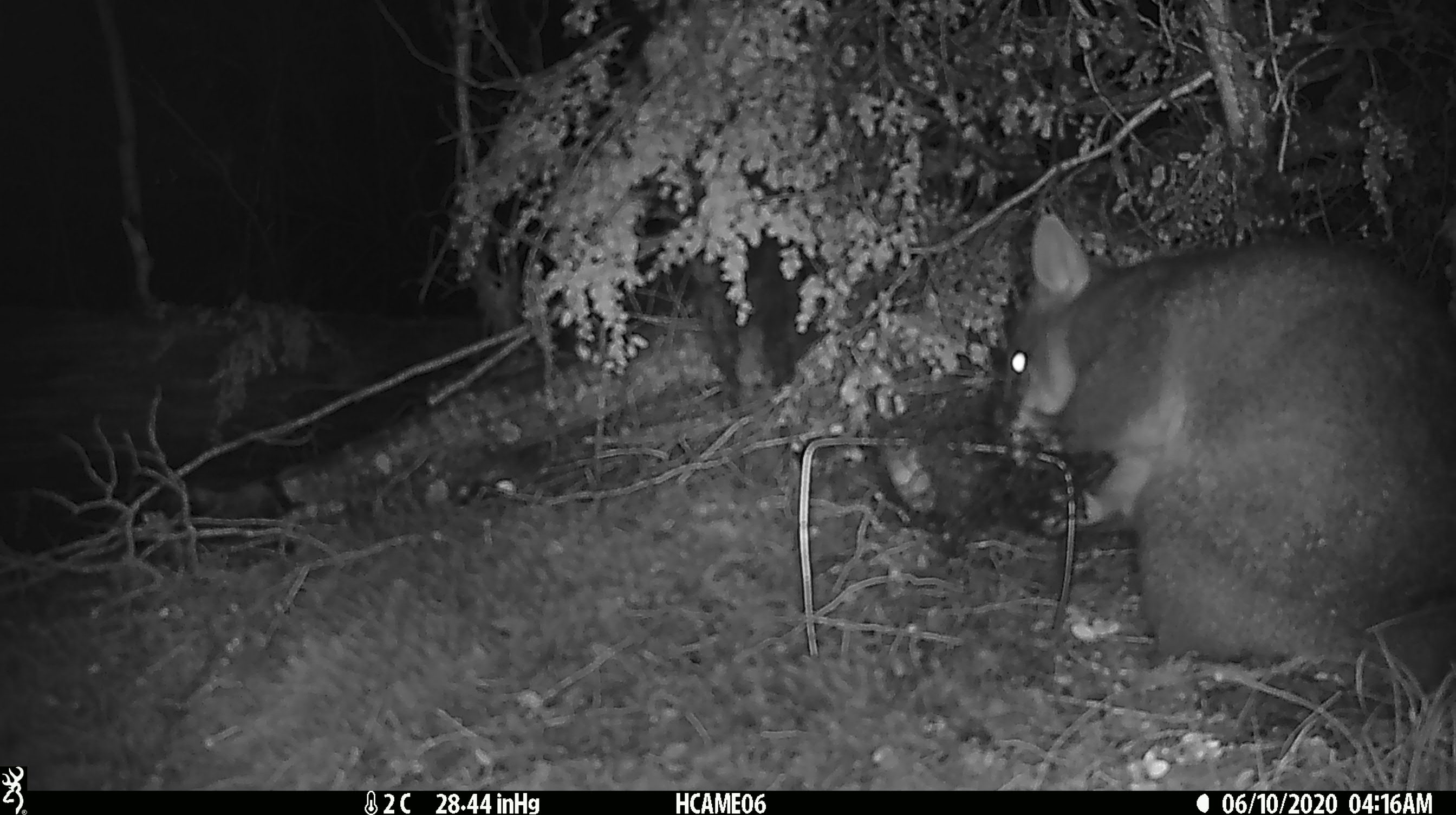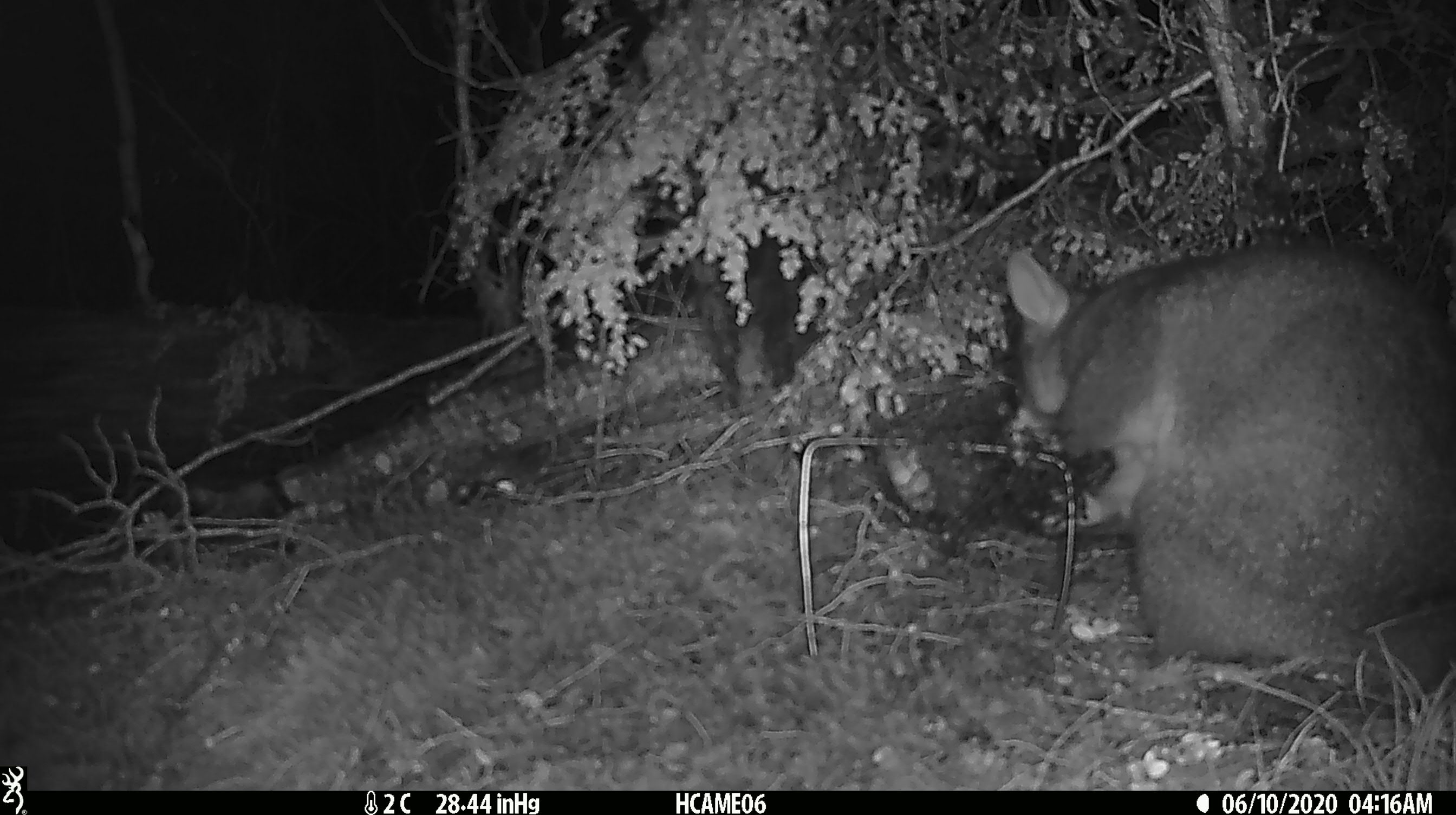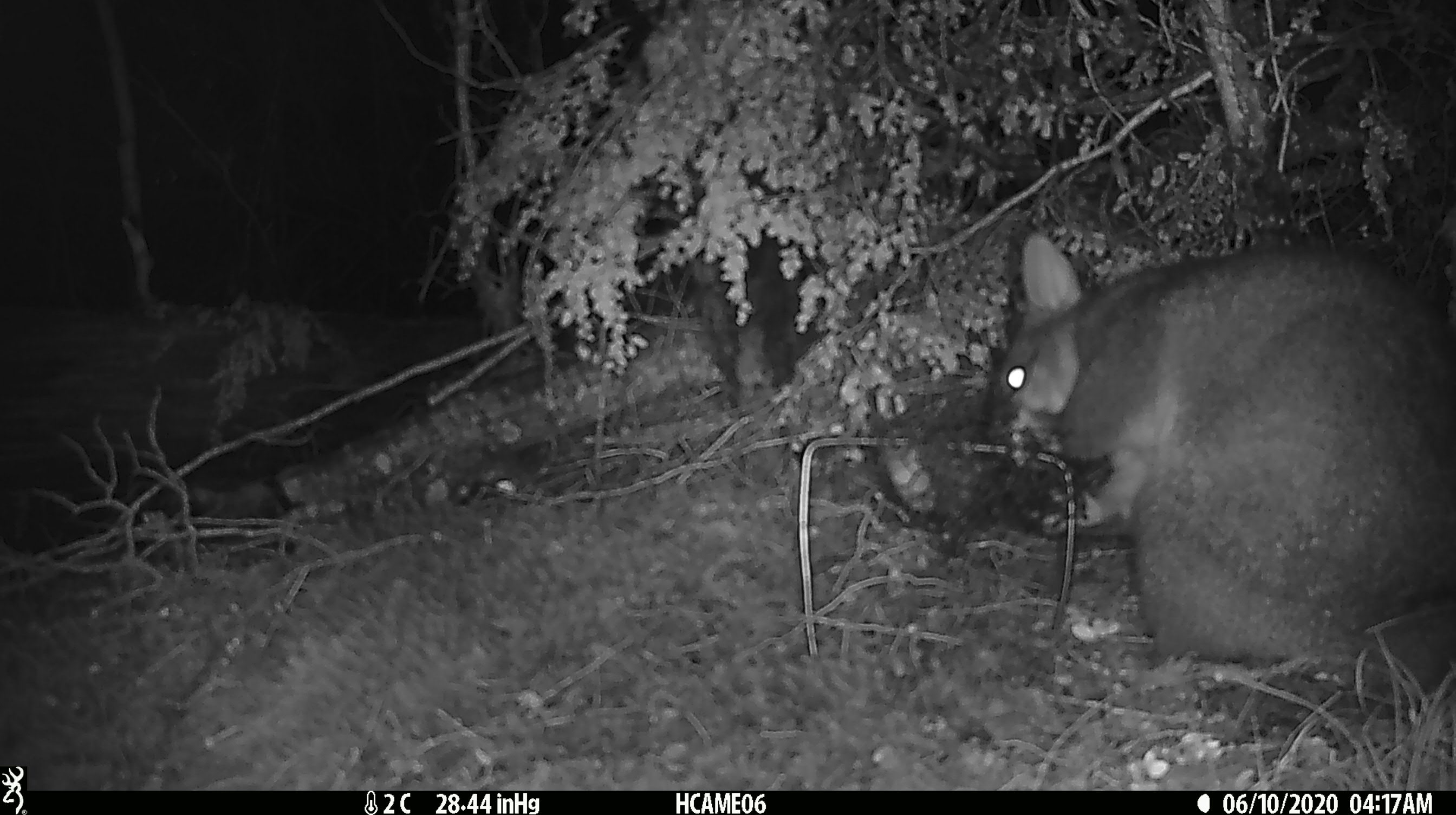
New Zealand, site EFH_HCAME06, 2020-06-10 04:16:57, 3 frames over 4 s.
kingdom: Animalia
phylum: Chordata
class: Mammalia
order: Diprotodontia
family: Phalangeridae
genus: Trichosurus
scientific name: Trichosurus vulpecula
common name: common brushtail possum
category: possum